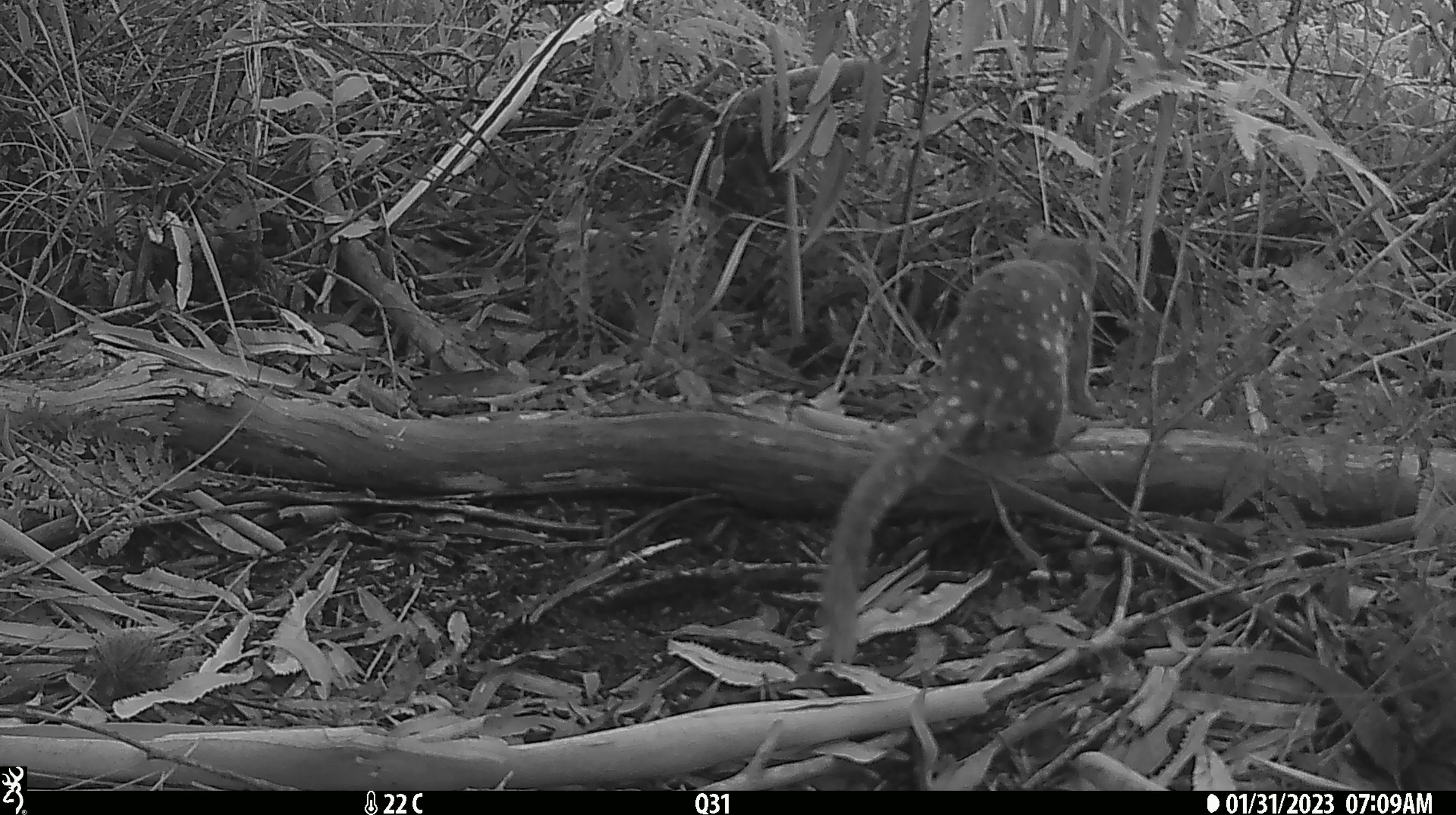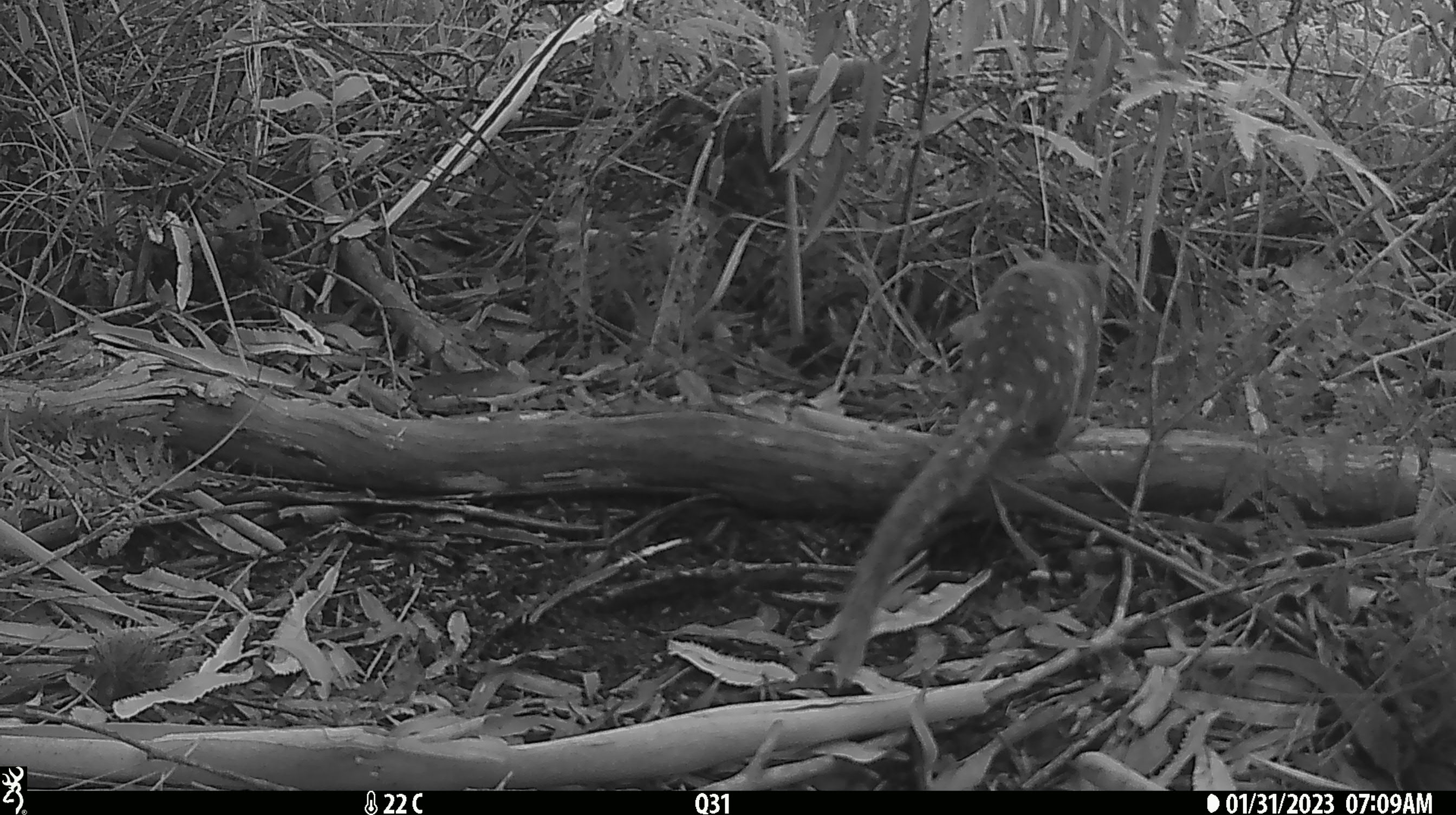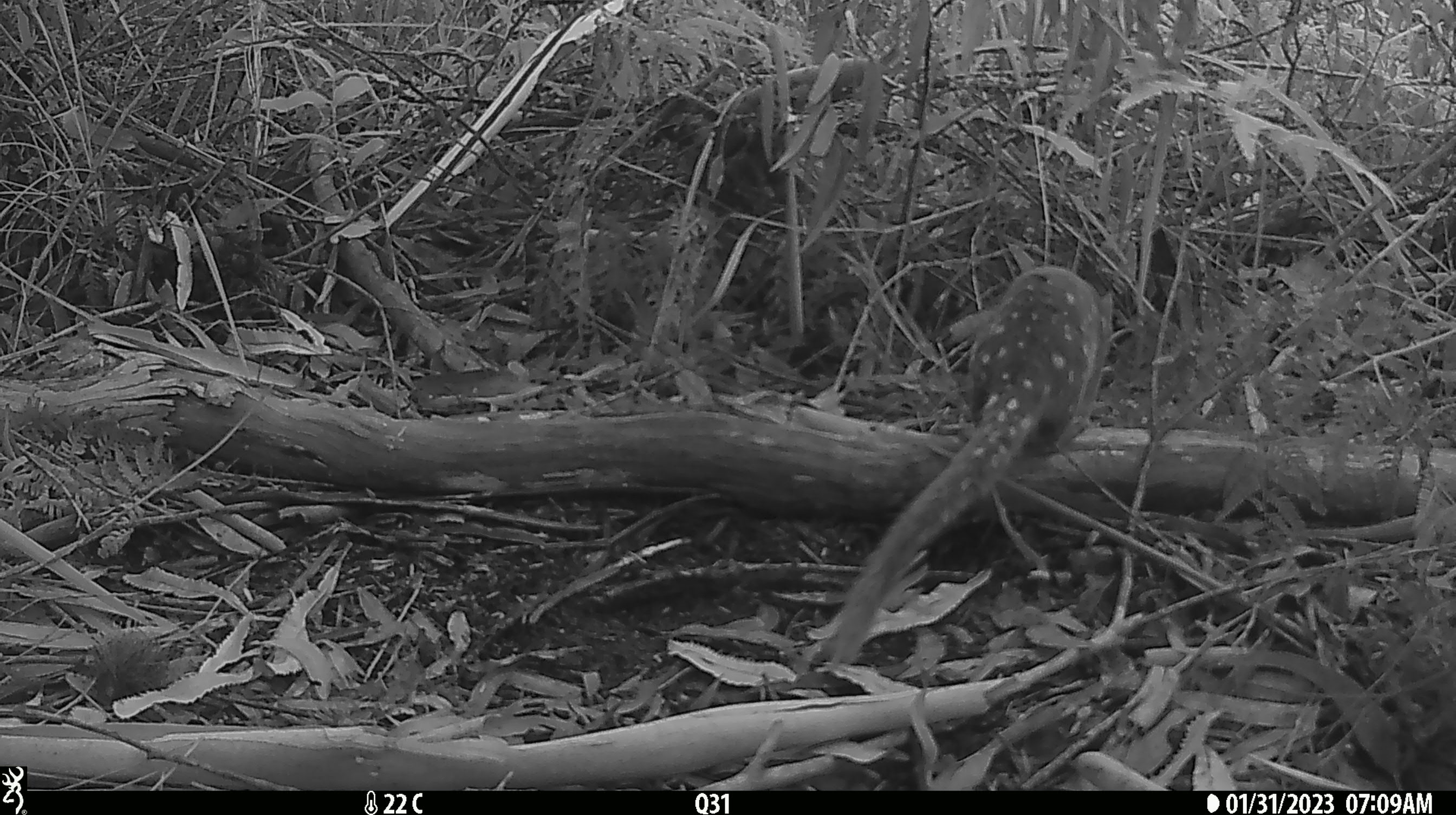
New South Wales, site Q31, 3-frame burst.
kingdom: Animalia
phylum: Chordata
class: Mammalia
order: Dasyuromorphia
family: Dasyuridae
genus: Dasyurus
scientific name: Dasyurus maculatus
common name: spotted-tailed quoll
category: quoll